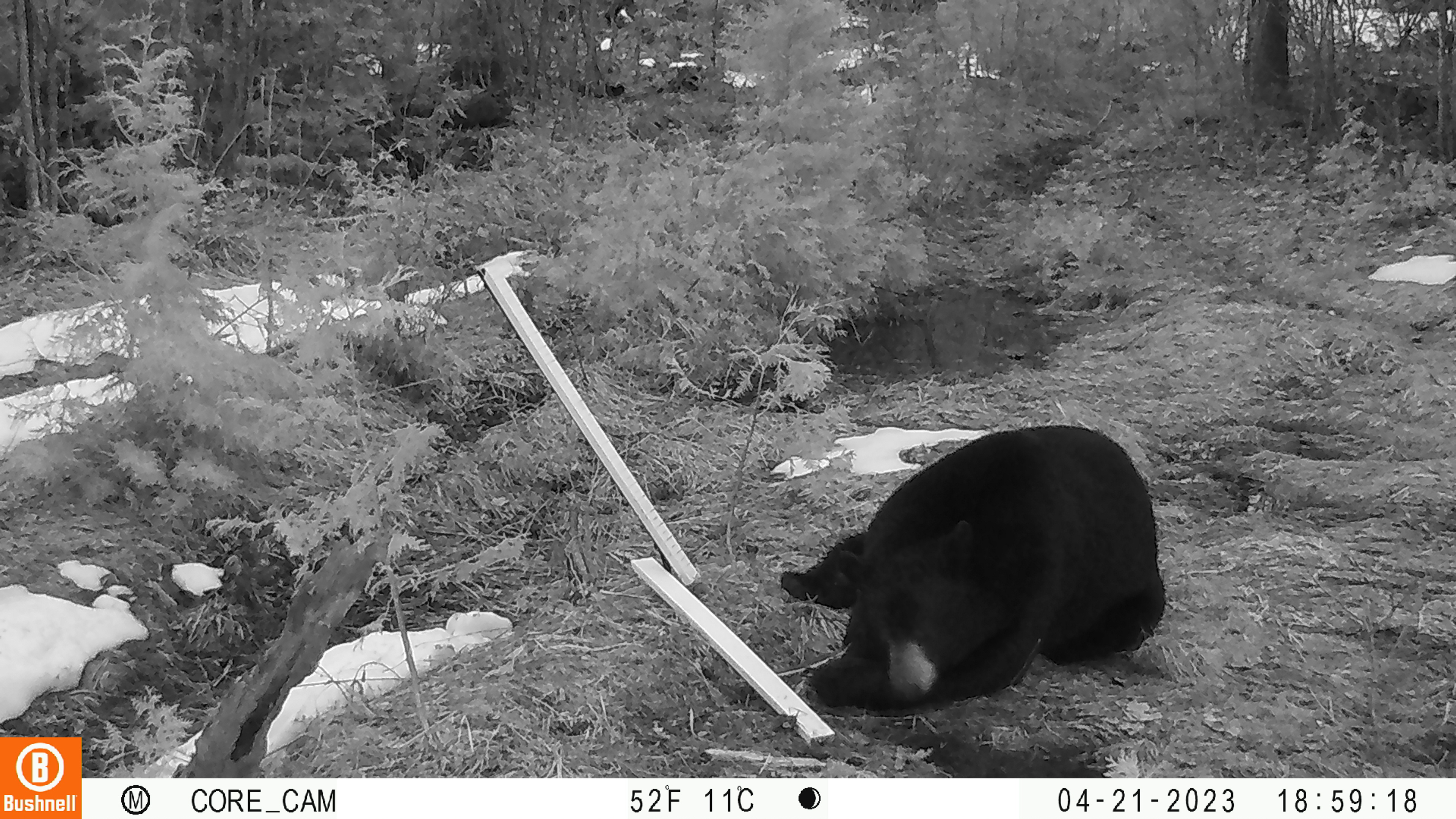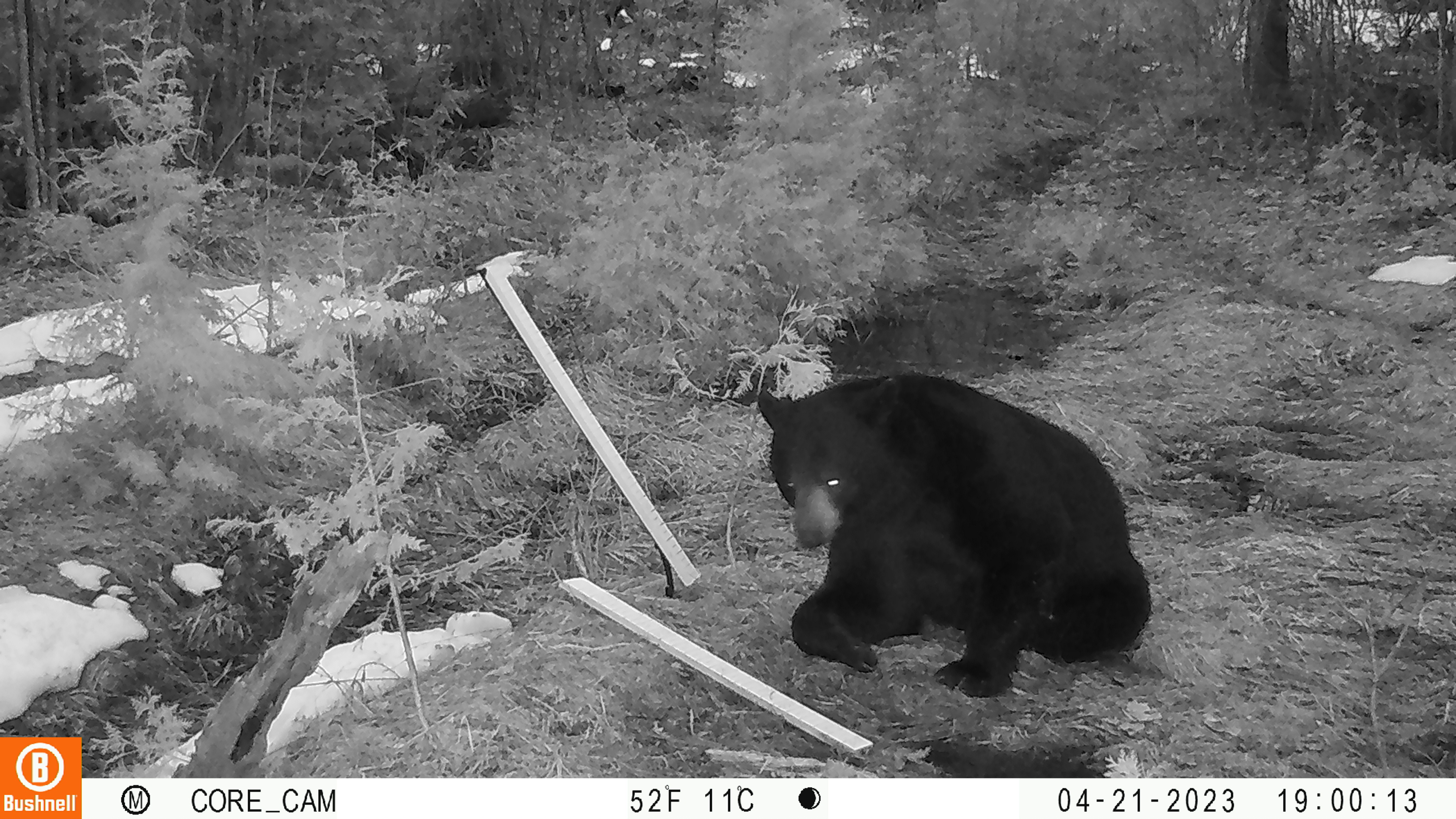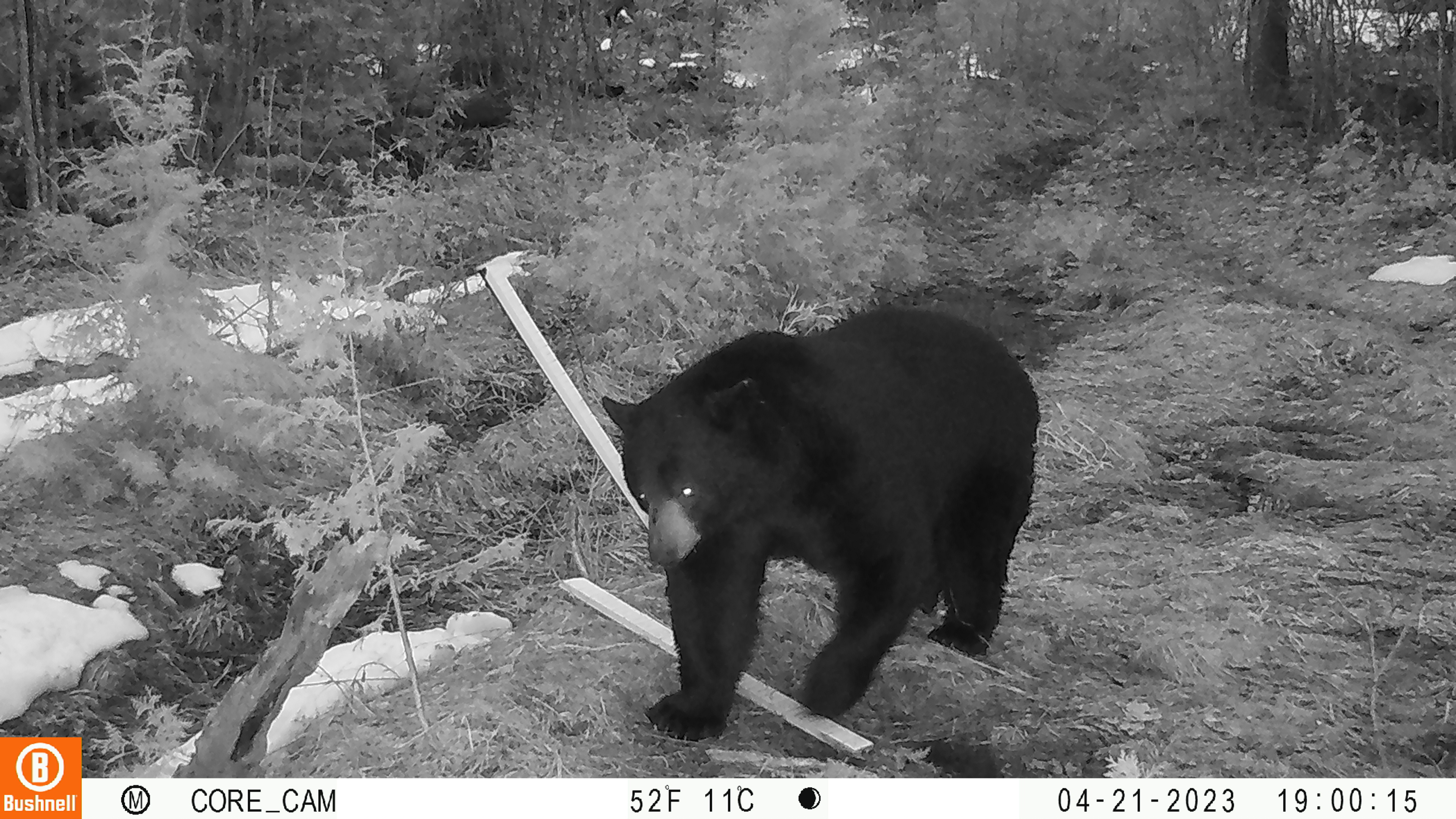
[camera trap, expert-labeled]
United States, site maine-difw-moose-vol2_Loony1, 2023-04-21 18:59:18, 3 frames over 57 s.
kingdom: Animalia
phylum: Chordata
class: Mammalia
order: Carnivora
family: Ursidae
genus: Ursus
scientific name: Ursus americanus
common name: black bear